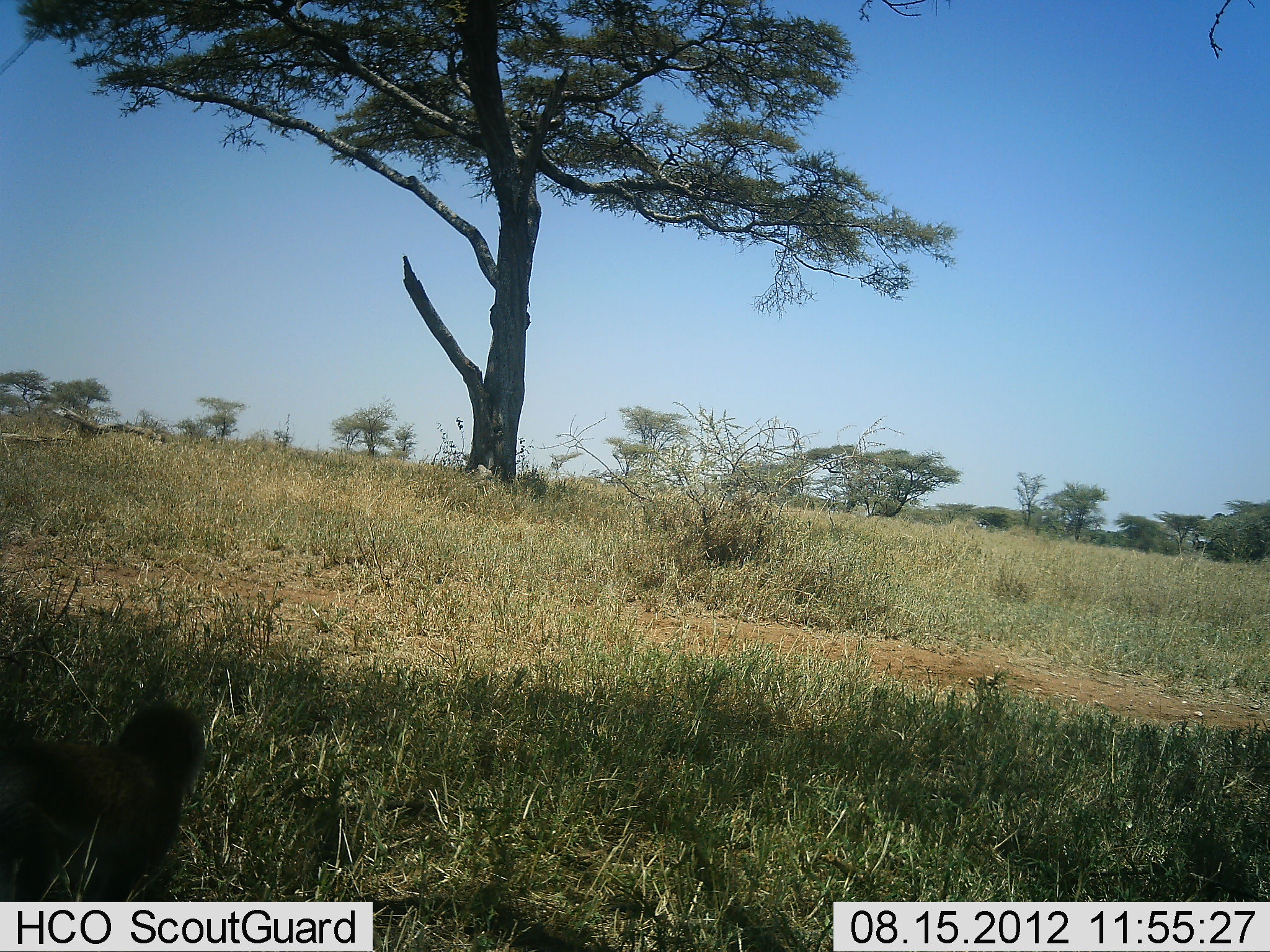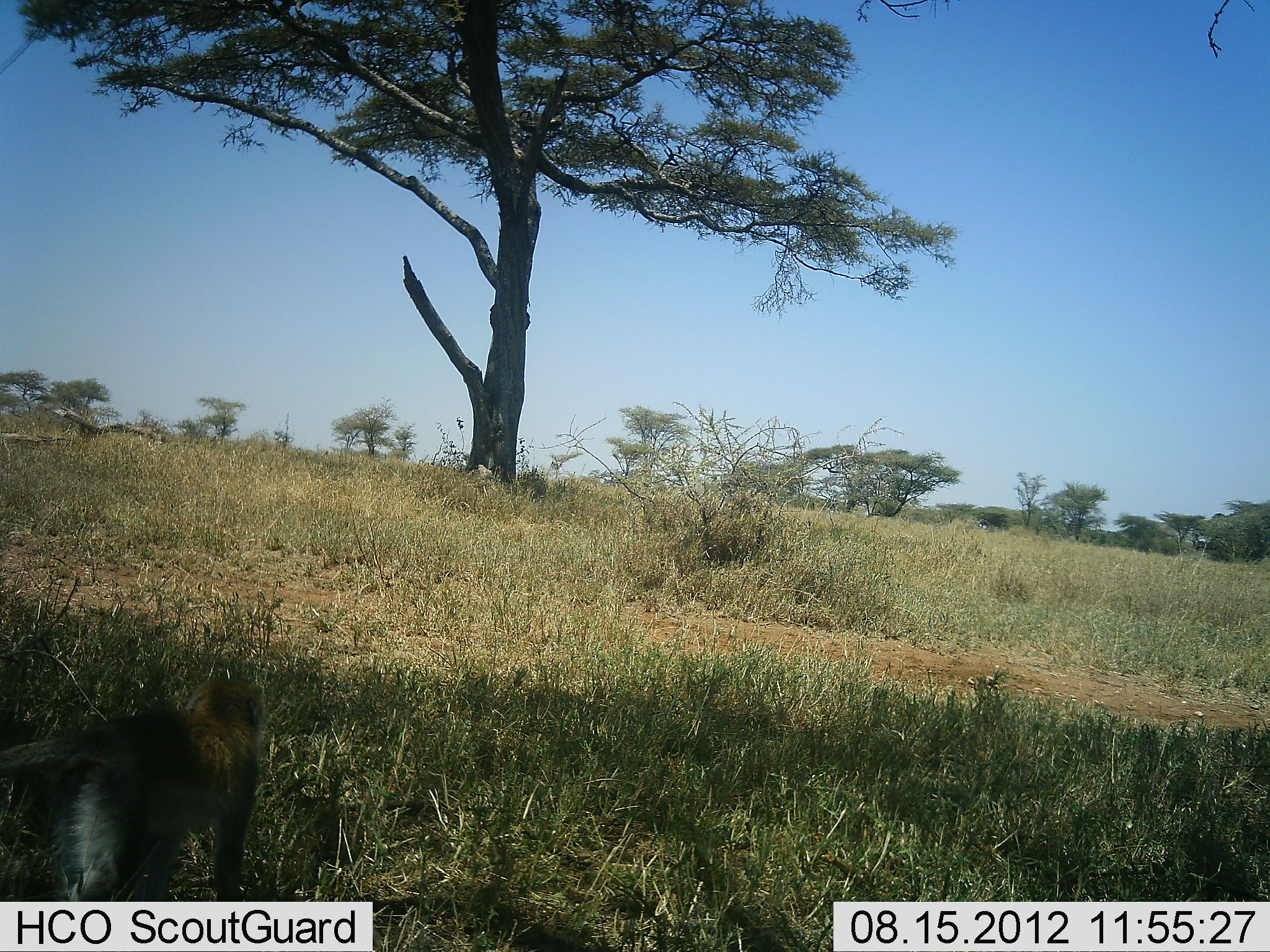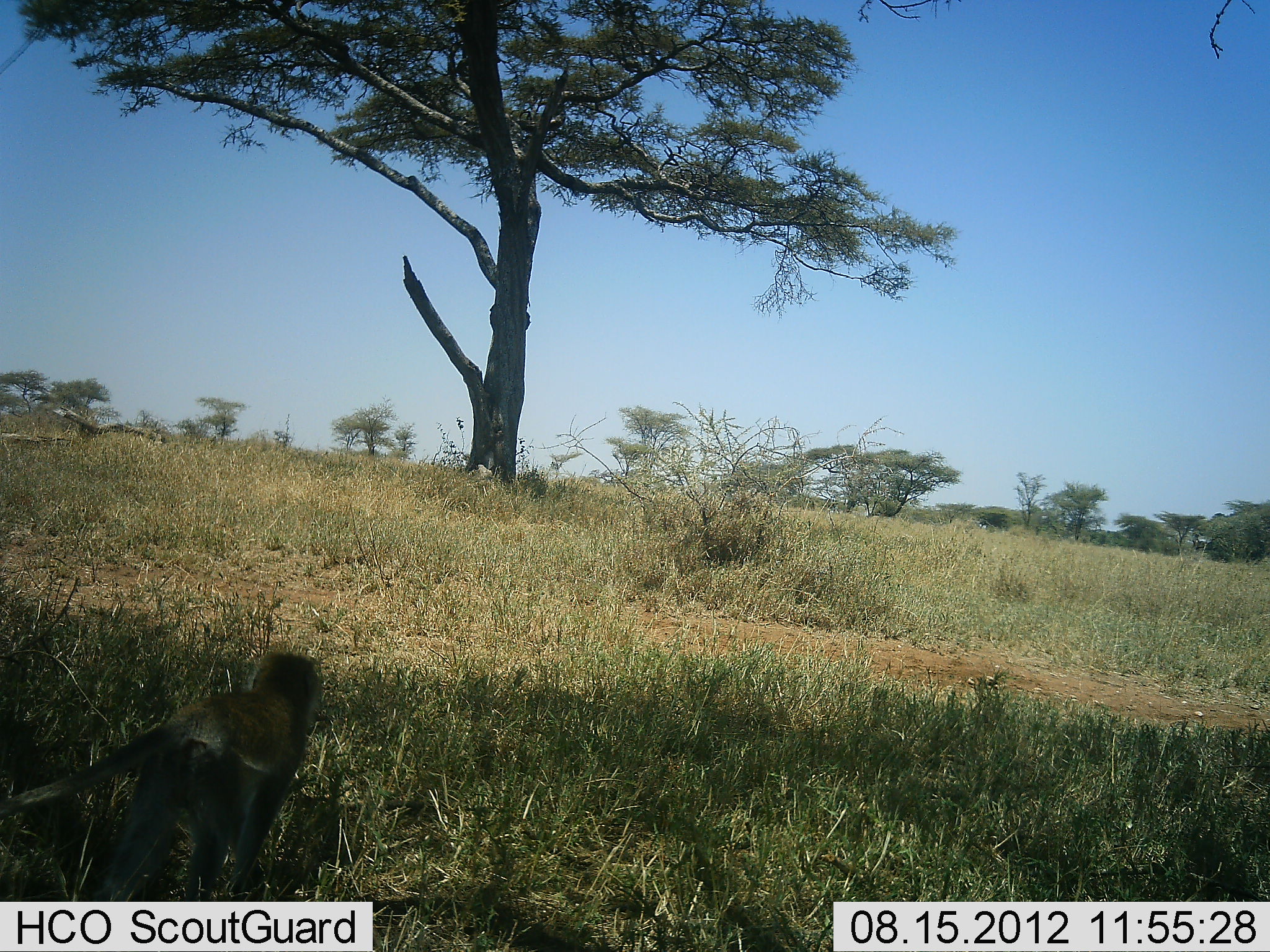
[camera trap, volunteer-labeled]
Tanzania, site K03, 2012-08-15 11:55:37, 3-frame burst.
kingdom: Animalia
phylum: Chordata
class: Mammalia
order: Primates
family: Cercopithecidae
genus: Chlorocebus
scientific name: Chlorocebus pygerythrus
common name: vervet monkey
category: monkeyvervet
Monkeyvervet (vervet monkey) (Chlorocebus pygerythrus), count 1. Behavior (volunteer vote fractions): standing 9%, resting 0%, moving 91%, interacting 0%. Young present (vote fraction): 0%. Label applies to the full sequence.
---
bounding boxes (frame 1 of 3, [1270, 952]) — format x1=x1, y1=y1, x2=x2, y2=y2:
animal: x1=0, y1=703, x2=208, y2=901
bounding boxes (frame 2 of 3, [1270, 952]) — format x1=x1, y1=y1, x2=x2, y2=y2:
animal: x1=0, y1=676, x2=269, y2=902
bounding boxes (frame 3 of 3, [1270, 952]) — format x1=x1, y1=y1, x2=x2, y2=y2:
animal: x1=0, y1=648, x2=326, y2=901